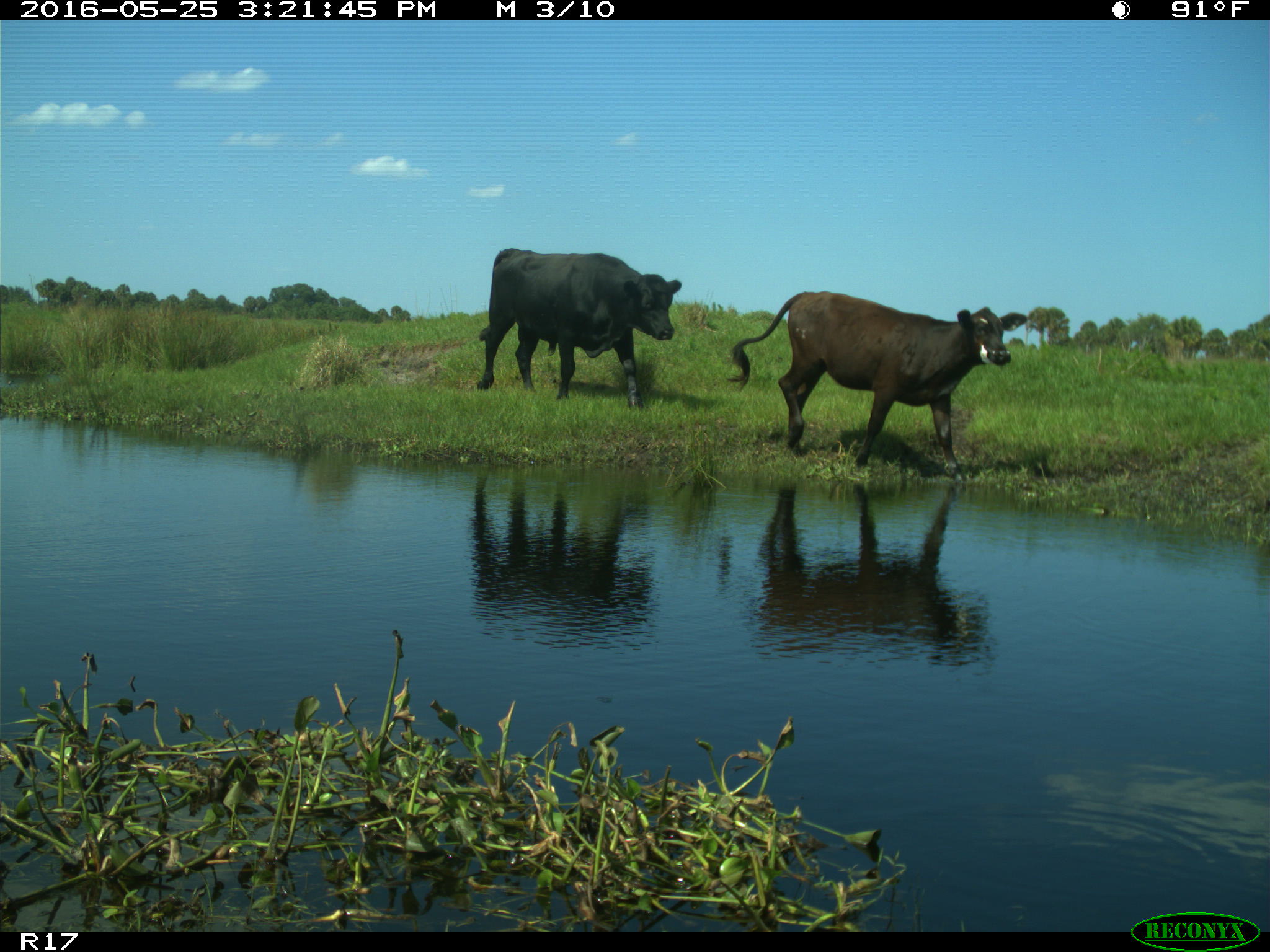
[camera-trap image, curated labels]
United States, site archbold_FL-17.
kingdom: Animalia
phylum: Chordata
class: Mammalia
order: Artiodactyla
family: Bovidae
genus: Bos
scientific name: Bos taurus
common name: domestic cow